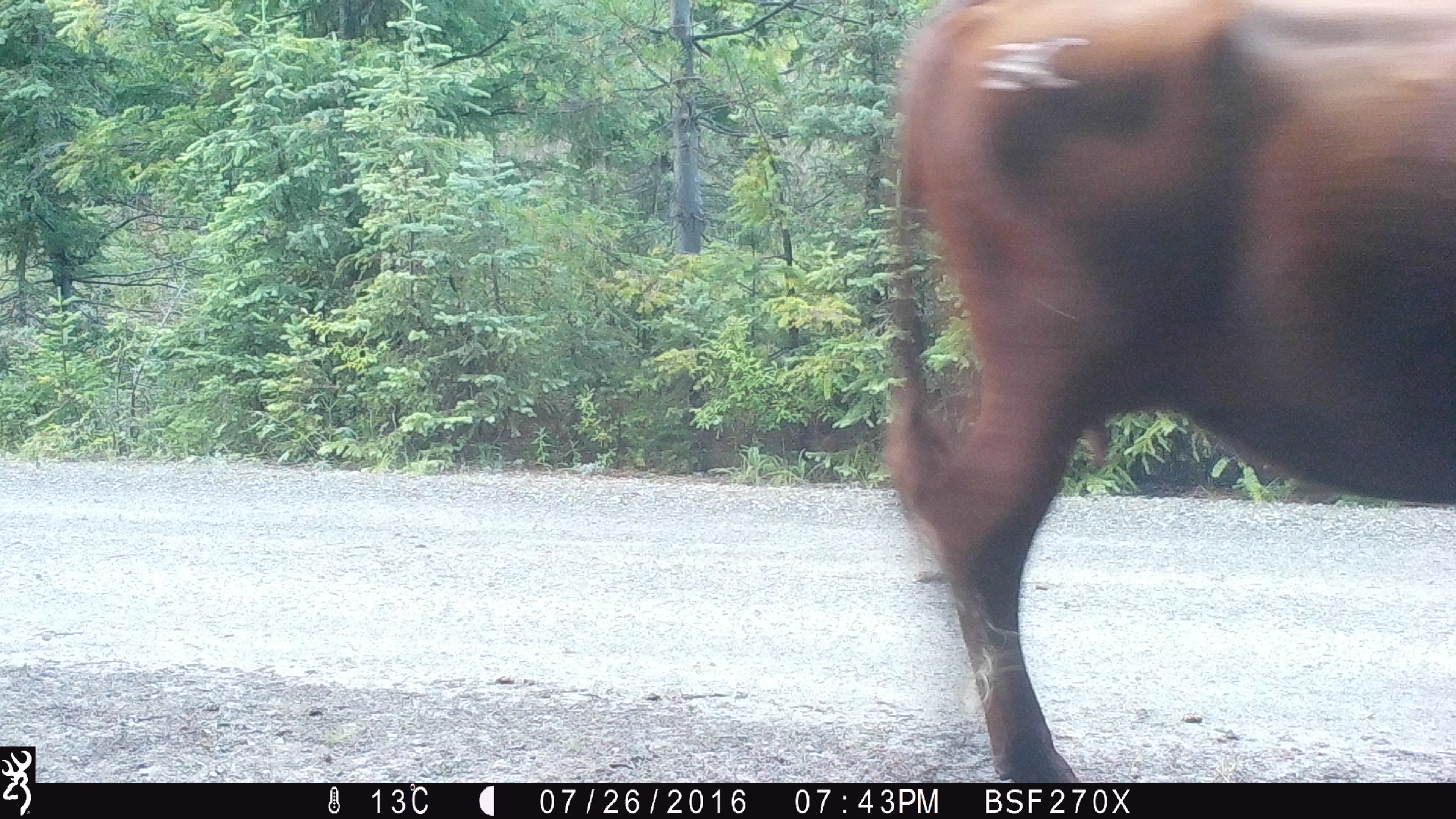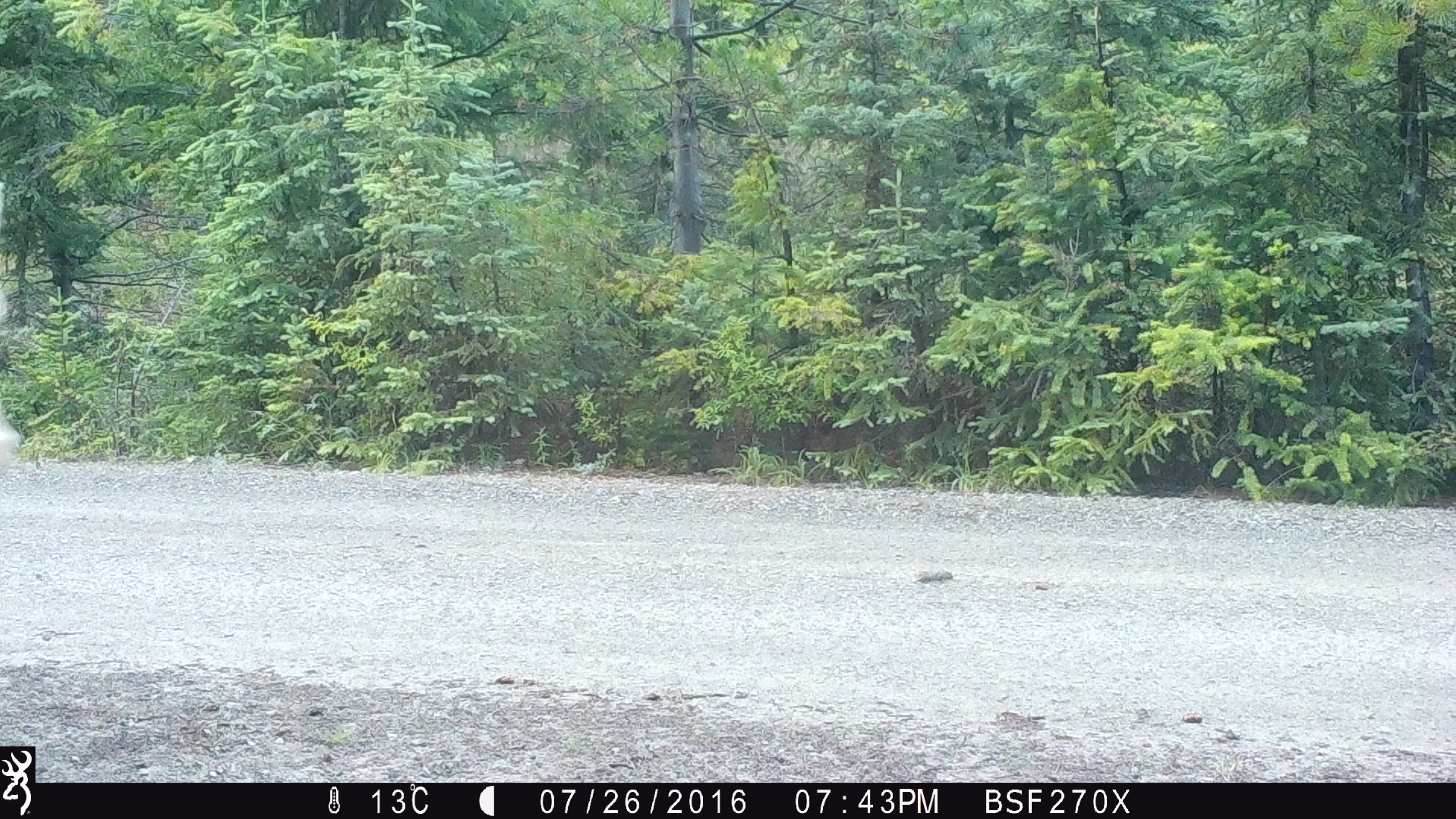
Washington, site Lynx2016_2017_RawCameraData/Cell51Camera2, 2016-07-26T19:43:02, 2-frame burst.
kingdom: Animalia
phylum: Chordata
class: Mammalia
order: Artiodactyla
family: Bovidae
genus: Bos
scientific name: Bos taurus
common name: domestic cattle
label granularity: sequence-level